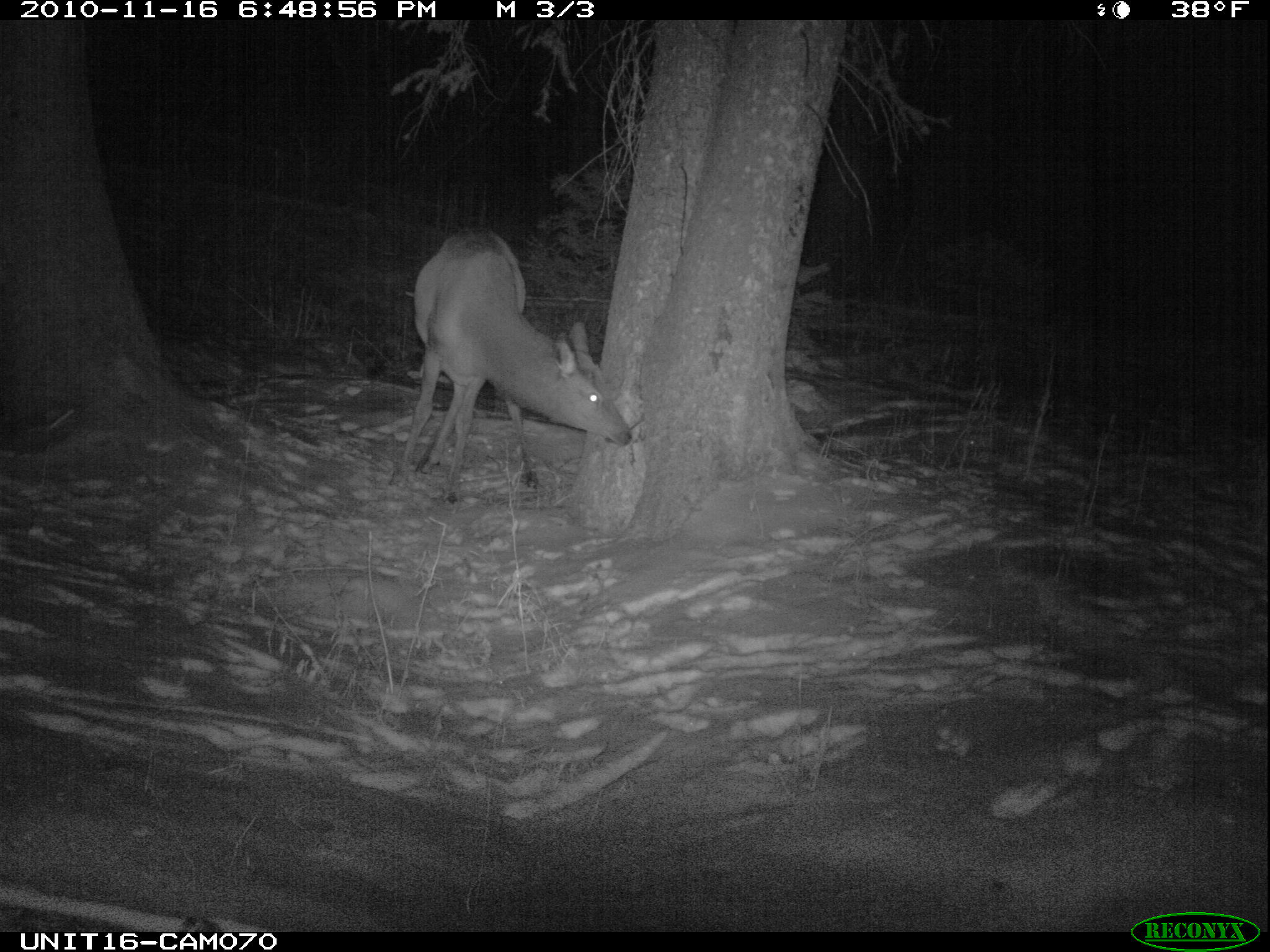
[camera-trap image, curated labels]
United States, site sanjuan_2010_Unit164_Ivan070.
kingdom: Animalia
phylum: Chordata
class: Mammalia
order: Artiodactyla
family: Cervidae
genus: Cervus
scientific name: Cervus elaphus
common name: red deer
Cervus elaphus (red deer).